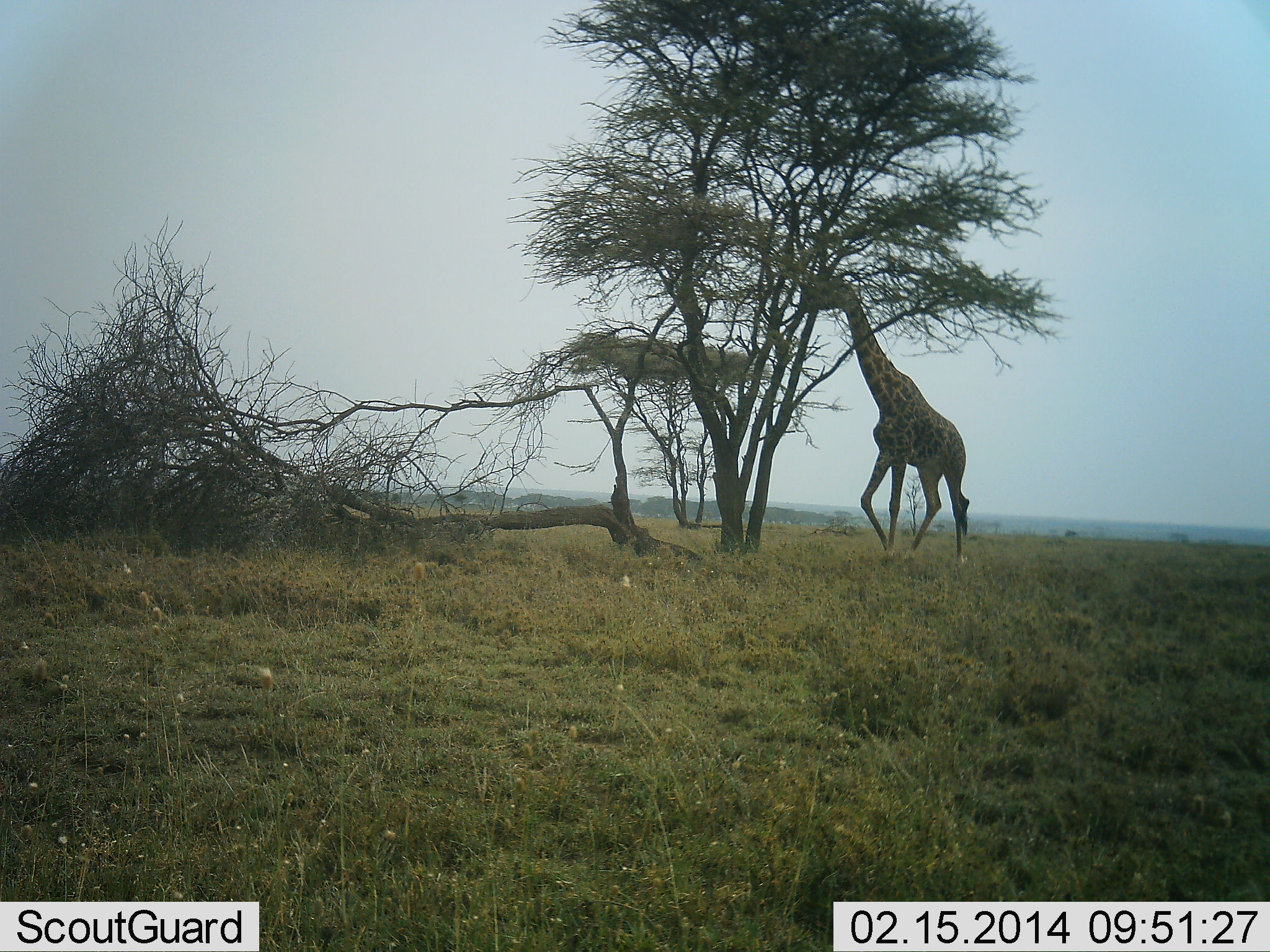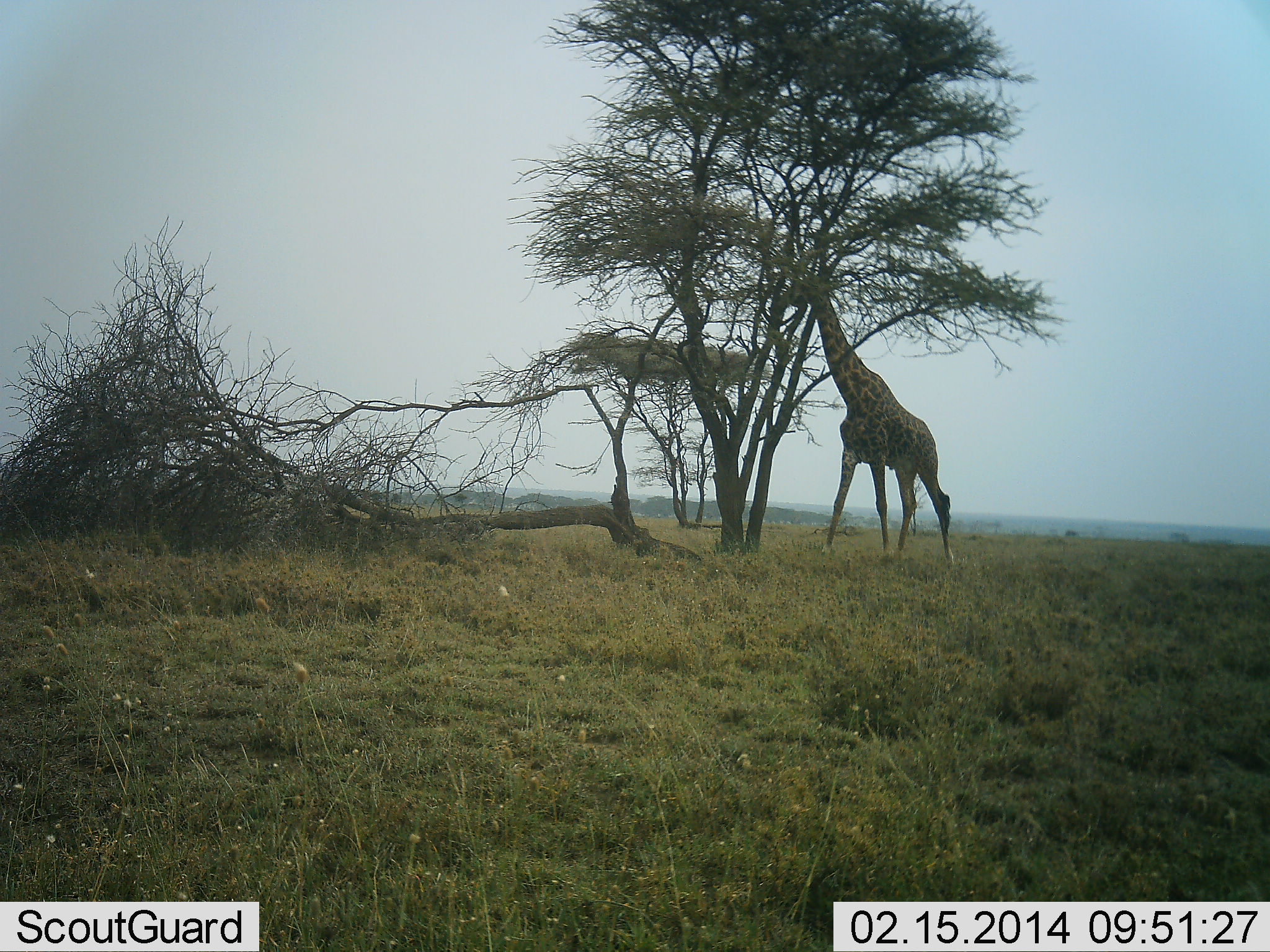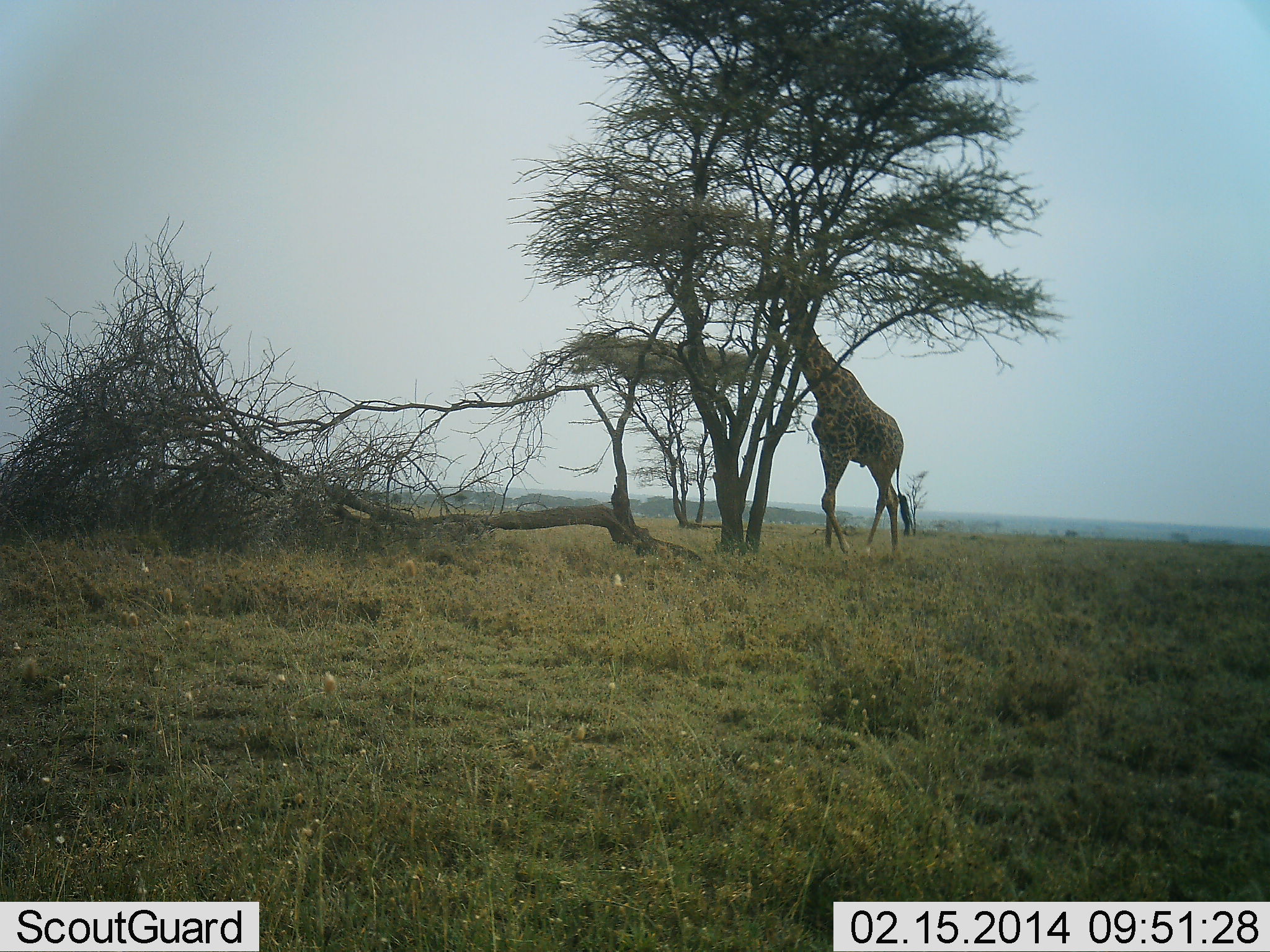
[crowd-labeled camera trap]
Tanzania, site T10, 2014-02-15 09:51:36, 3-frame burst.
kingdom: Animalia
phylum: Chordata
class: Mammalia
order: Artiodactyla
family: Giraffidae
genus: Giraffa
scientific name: Giraffa camelopardalis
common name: giraffe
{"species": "giraffe (Giraffa camelopardalis)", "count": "1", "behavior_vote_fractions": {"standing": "20%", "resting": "0%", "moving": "30%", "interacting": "0%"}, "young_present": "0%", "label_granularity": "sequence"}